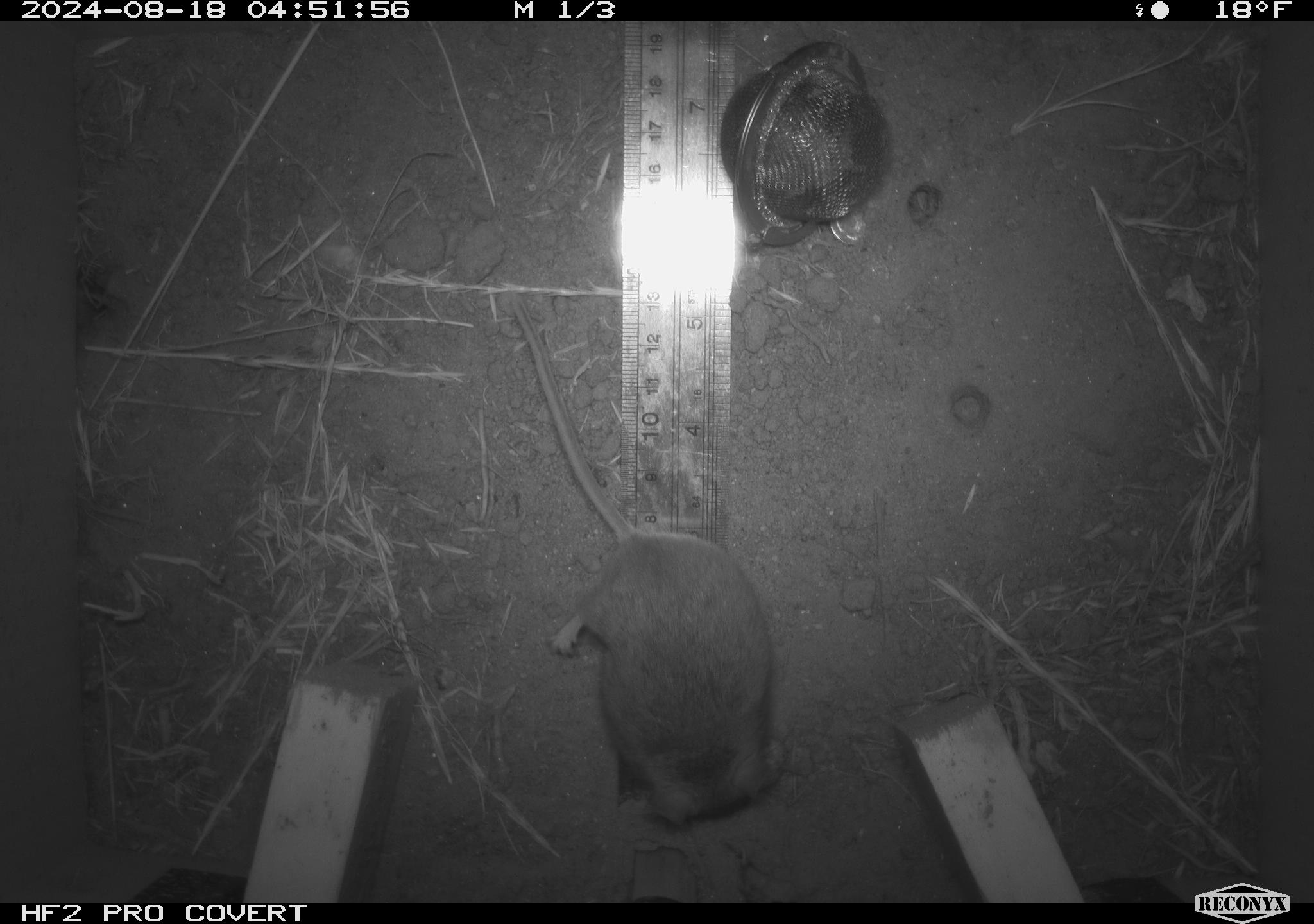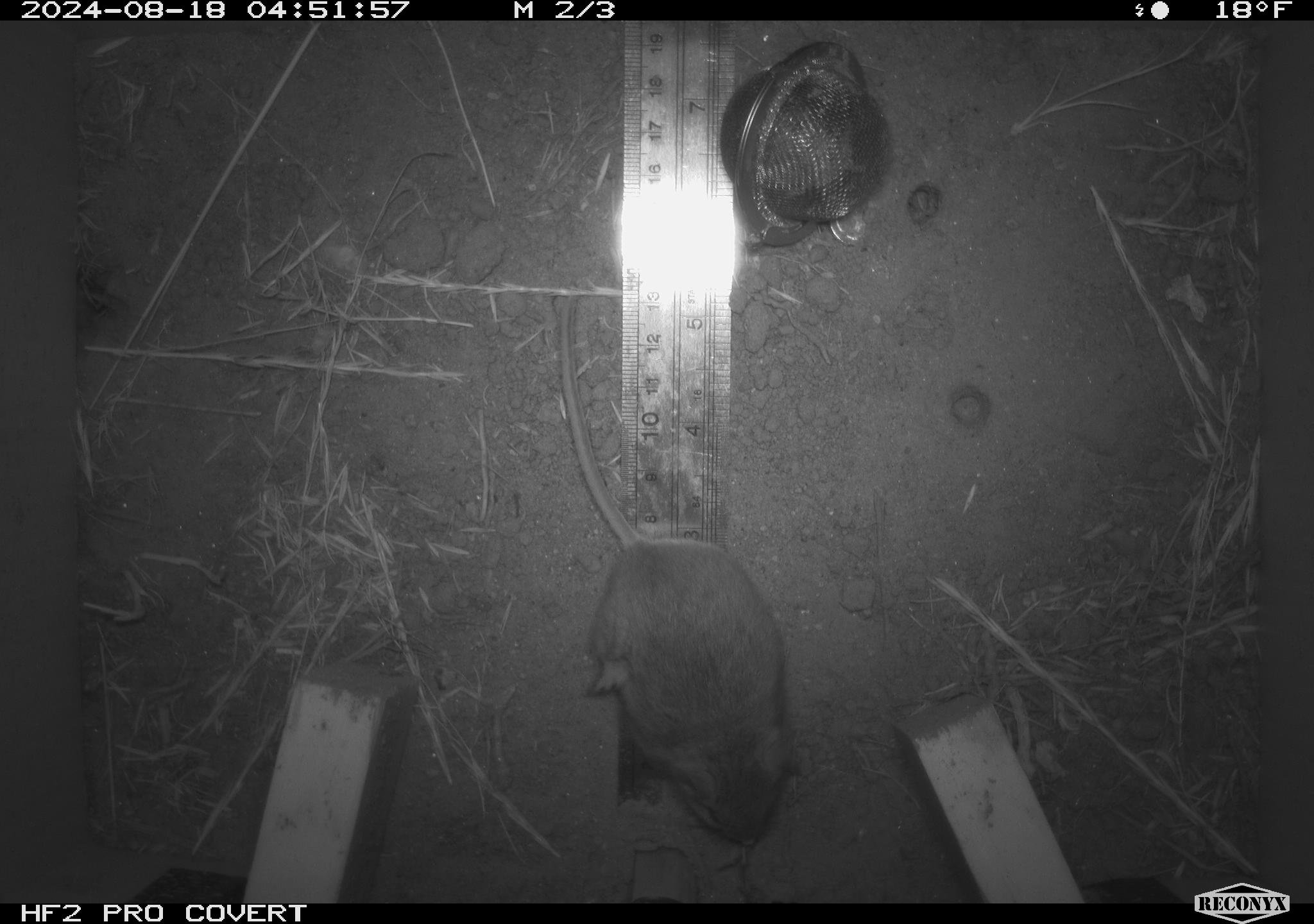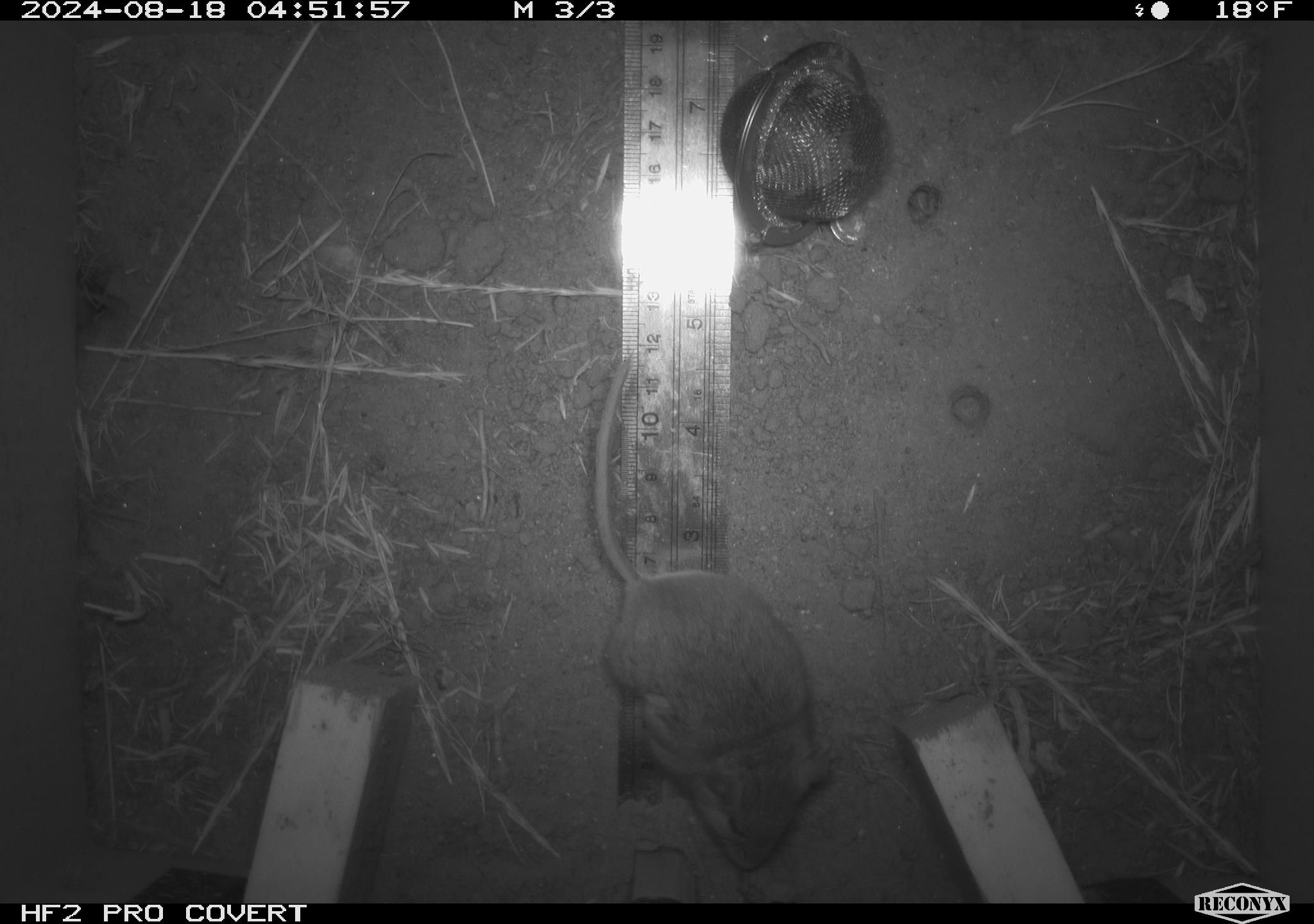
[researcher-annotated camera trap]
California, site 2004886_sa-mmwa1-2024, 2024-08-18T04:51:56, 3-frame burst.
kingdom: Animalia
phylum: Chordata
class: Mammalia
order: Rodentia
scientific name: Rodentia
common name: mouse species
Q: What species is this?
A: Mouse species (Rodentia).